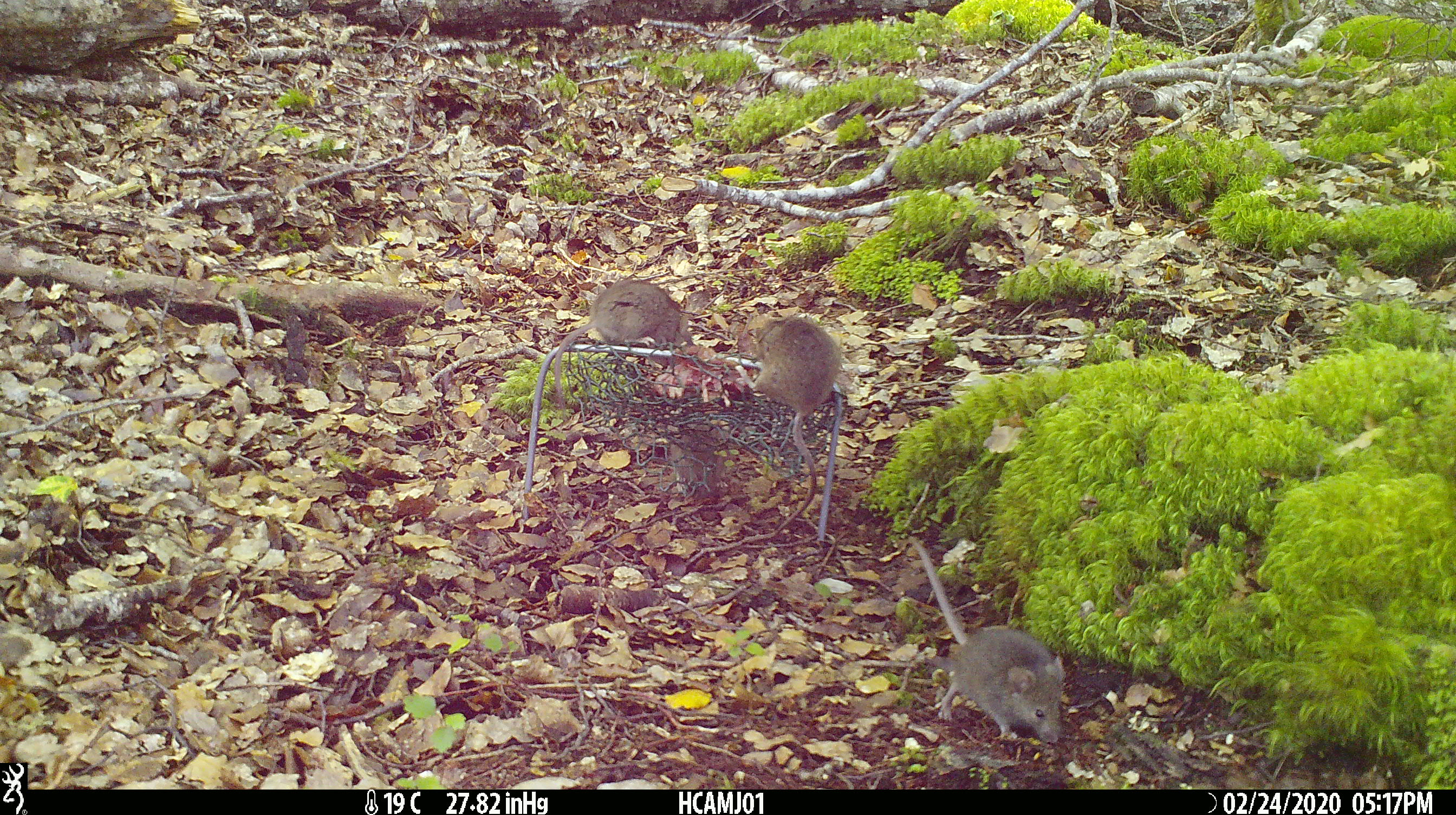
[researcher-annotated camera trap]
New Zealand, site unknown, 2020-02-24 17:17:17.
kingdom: Animalia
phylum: Chordata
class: Mammalia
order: Rodentia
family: Muridae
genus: Mus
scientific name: Mus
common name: mouse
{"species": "mouse (Mus)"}